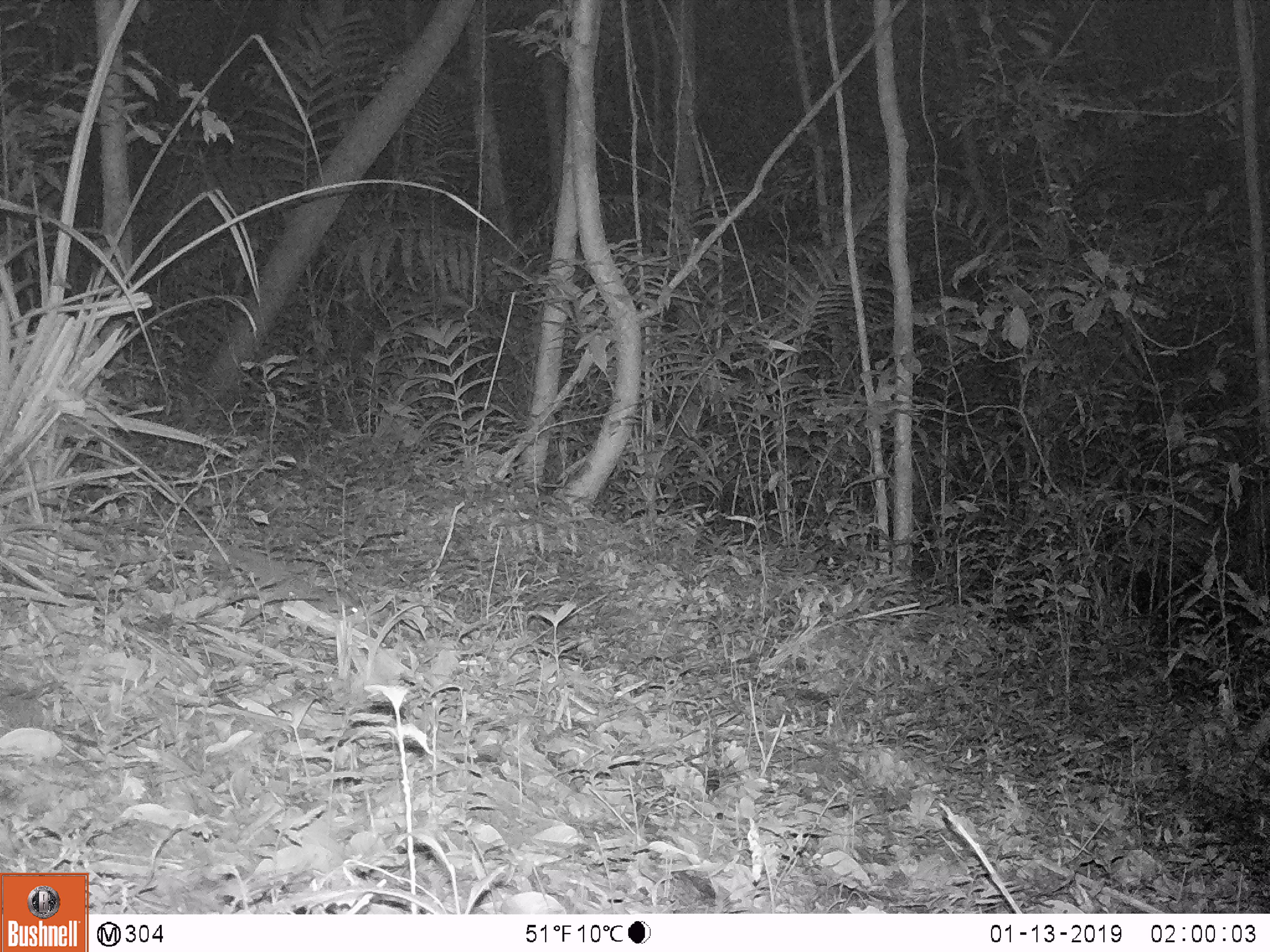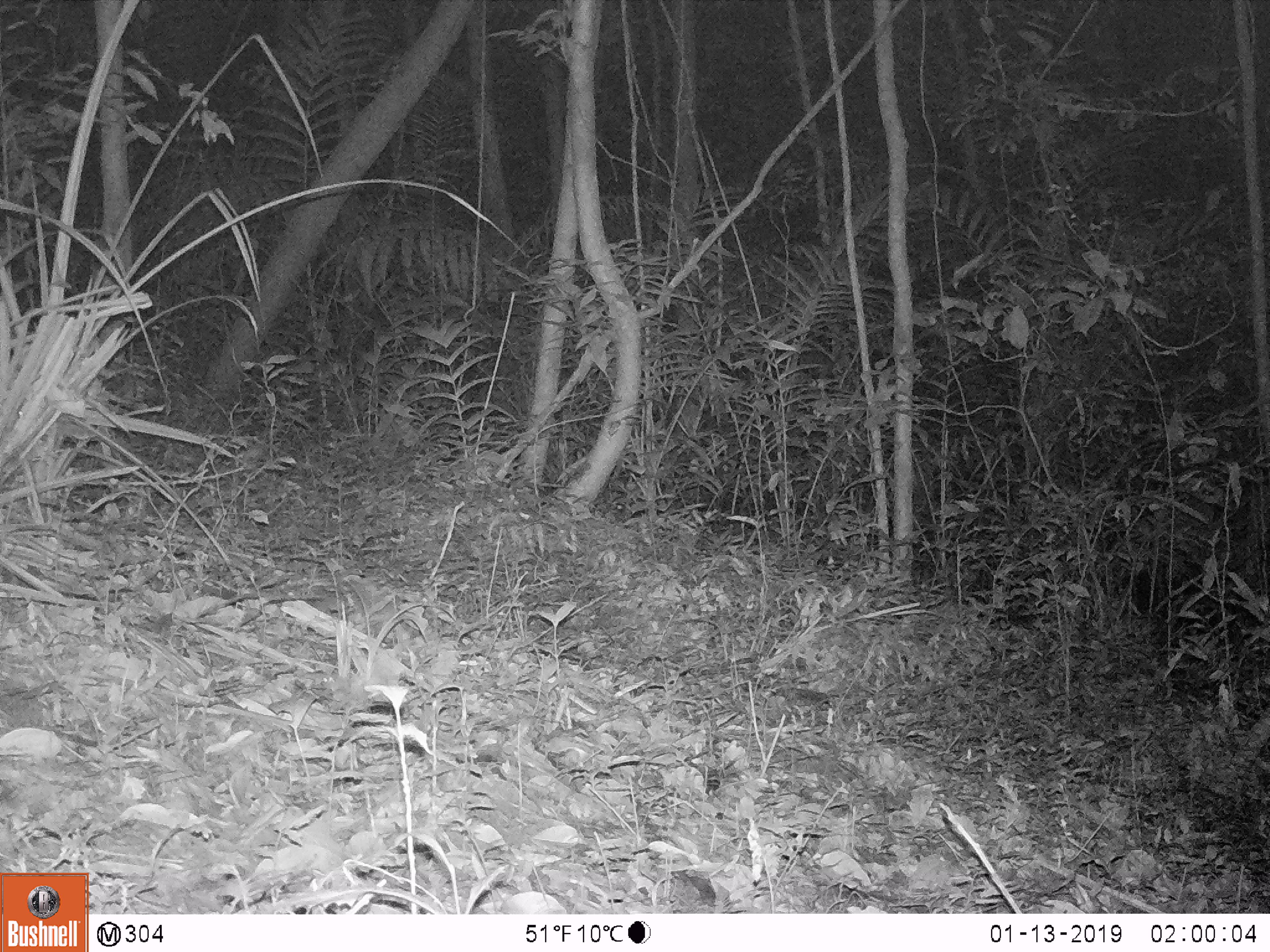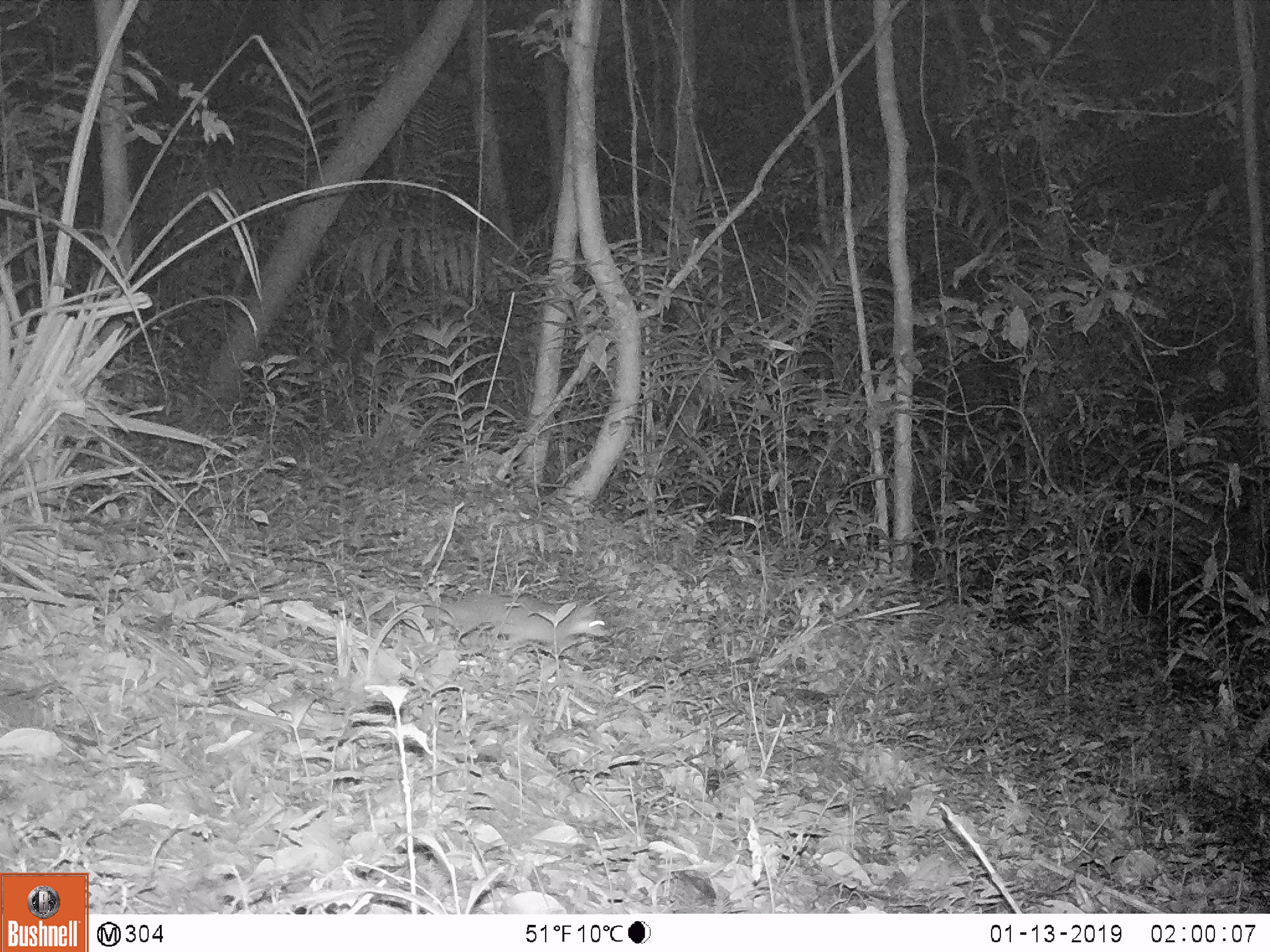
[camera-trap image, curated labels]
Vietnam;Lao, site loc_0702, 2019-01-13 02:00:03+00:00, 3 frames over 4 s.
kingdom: Animalia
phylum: Chordata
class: Mammalia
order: Rodentia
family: Muridae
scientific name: Muridae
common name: old-world mice and rats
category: unidentified murid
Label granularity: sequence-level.